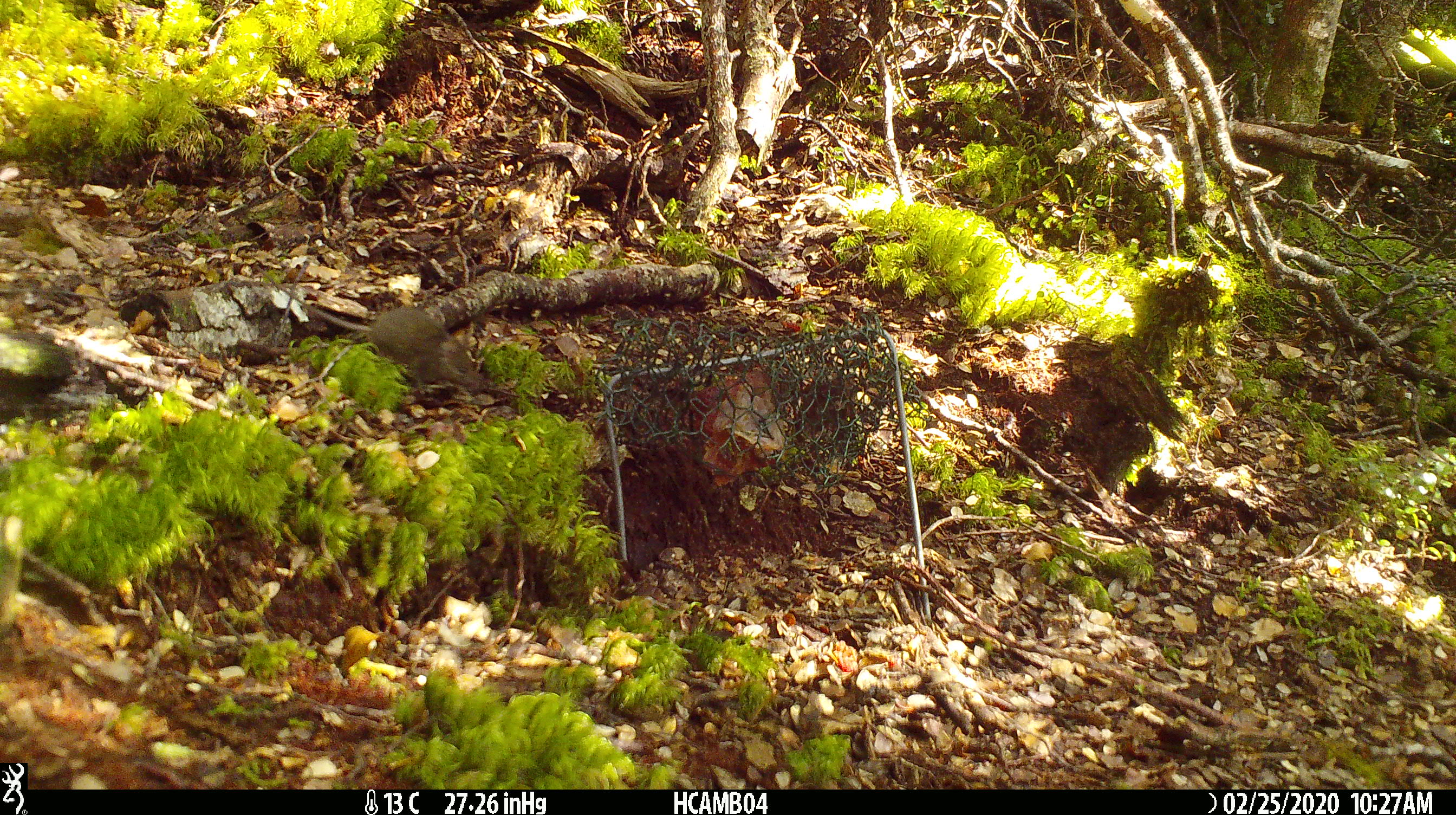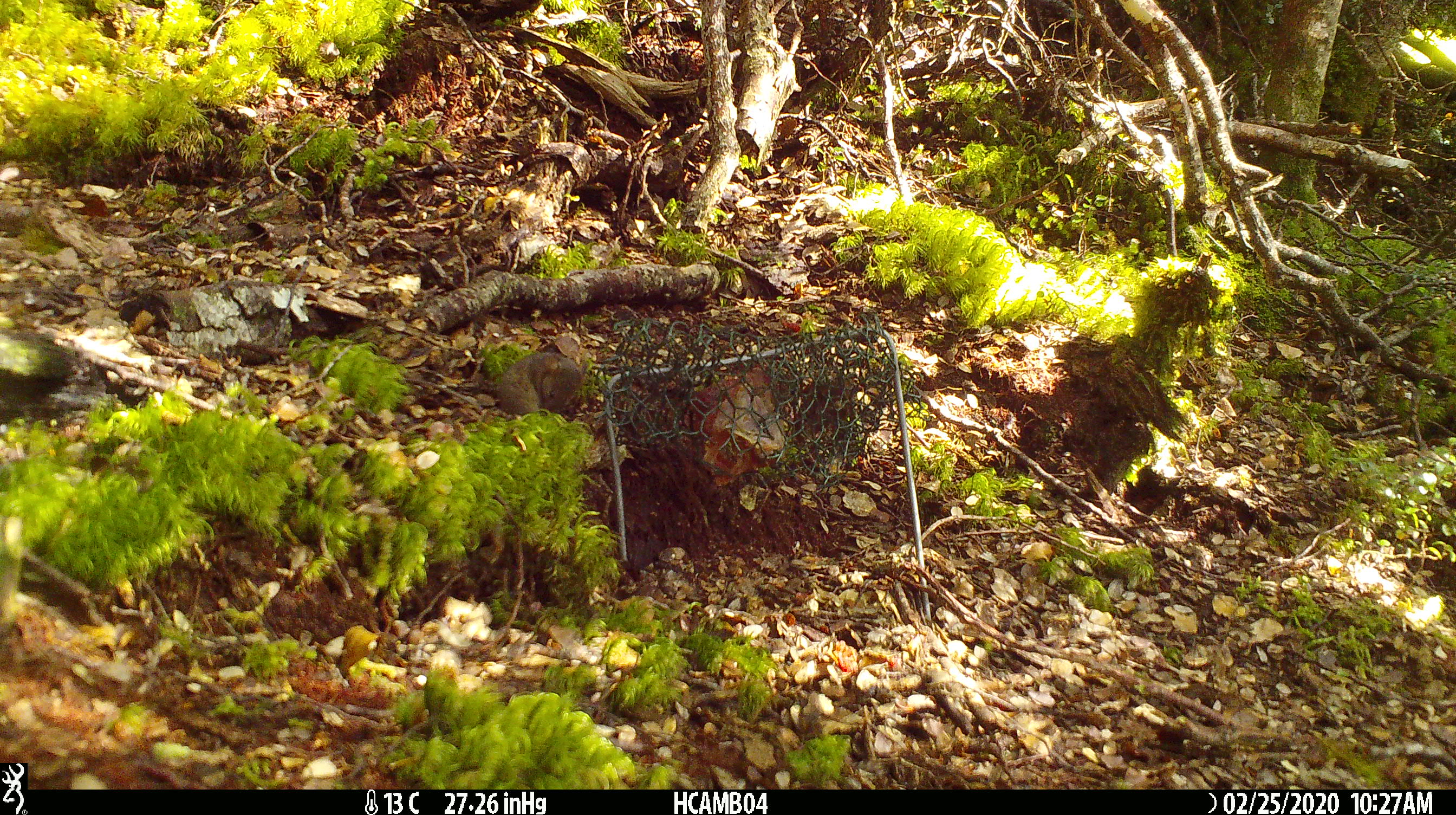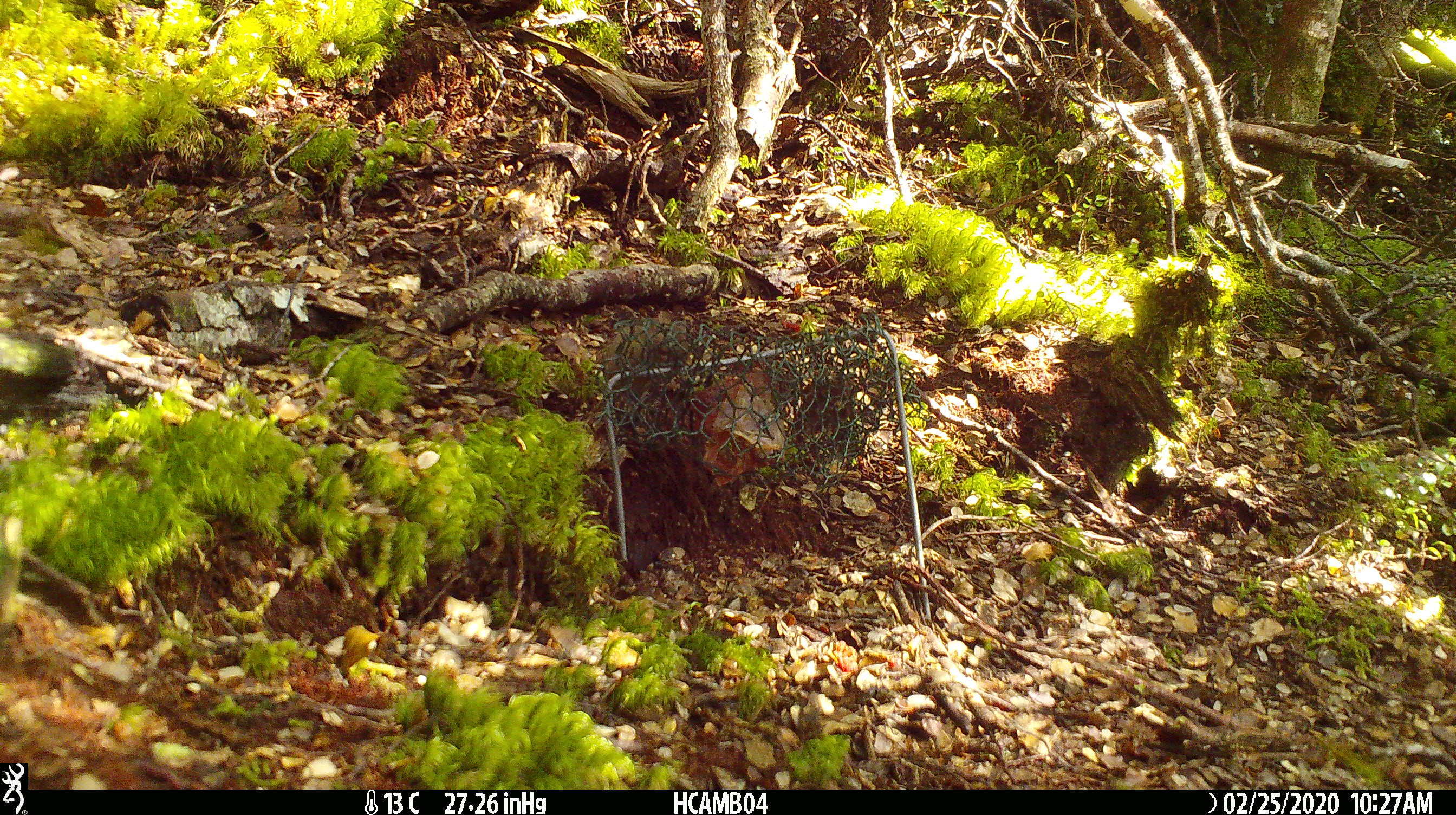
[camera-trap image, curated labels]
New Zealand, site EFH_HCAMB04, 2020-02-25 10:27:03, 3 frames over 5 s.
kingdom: Animalia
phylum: Chordata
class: Mammalia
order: Rodentia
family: Muridae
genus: Mus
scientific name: Mus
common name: mouse